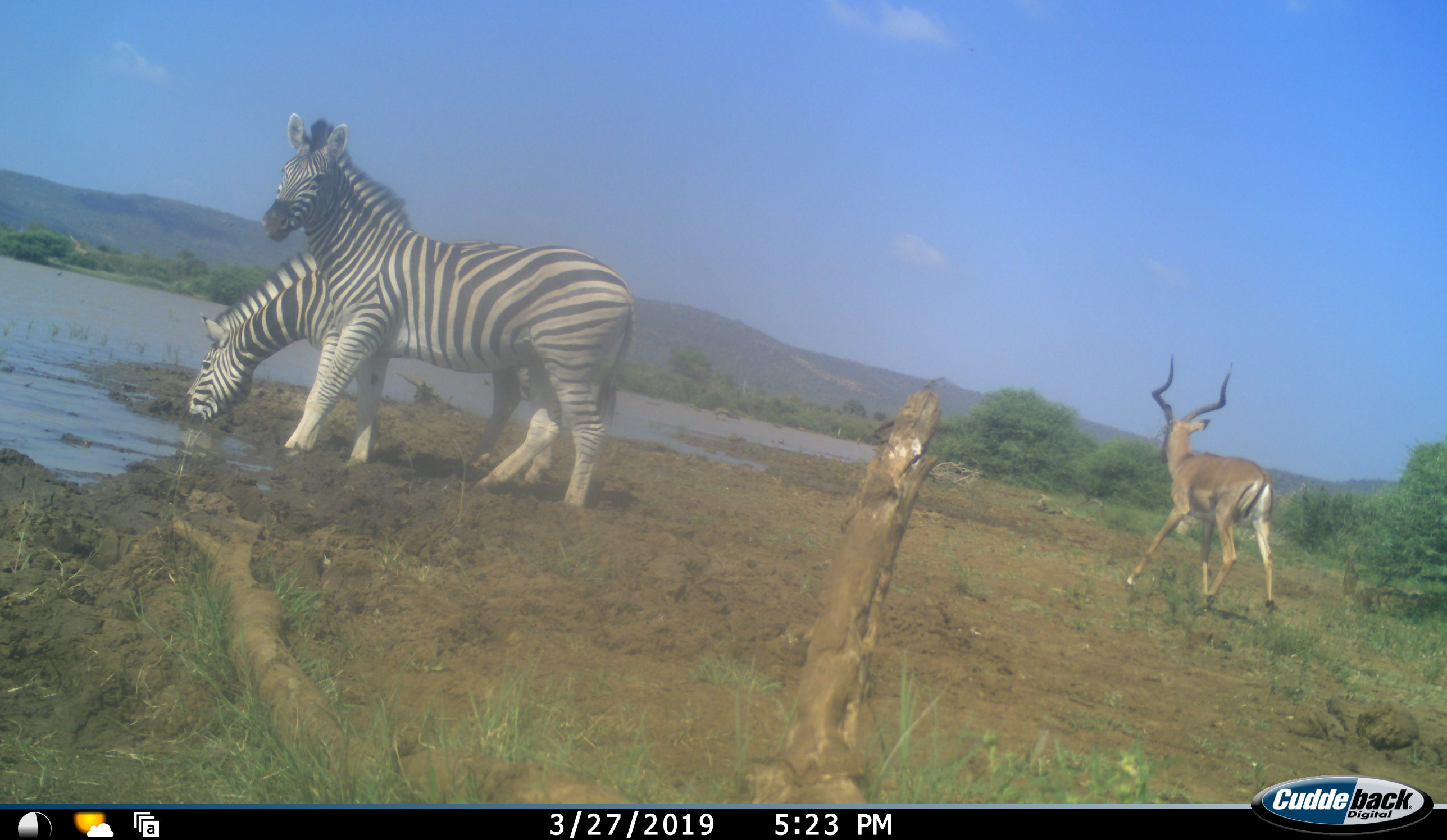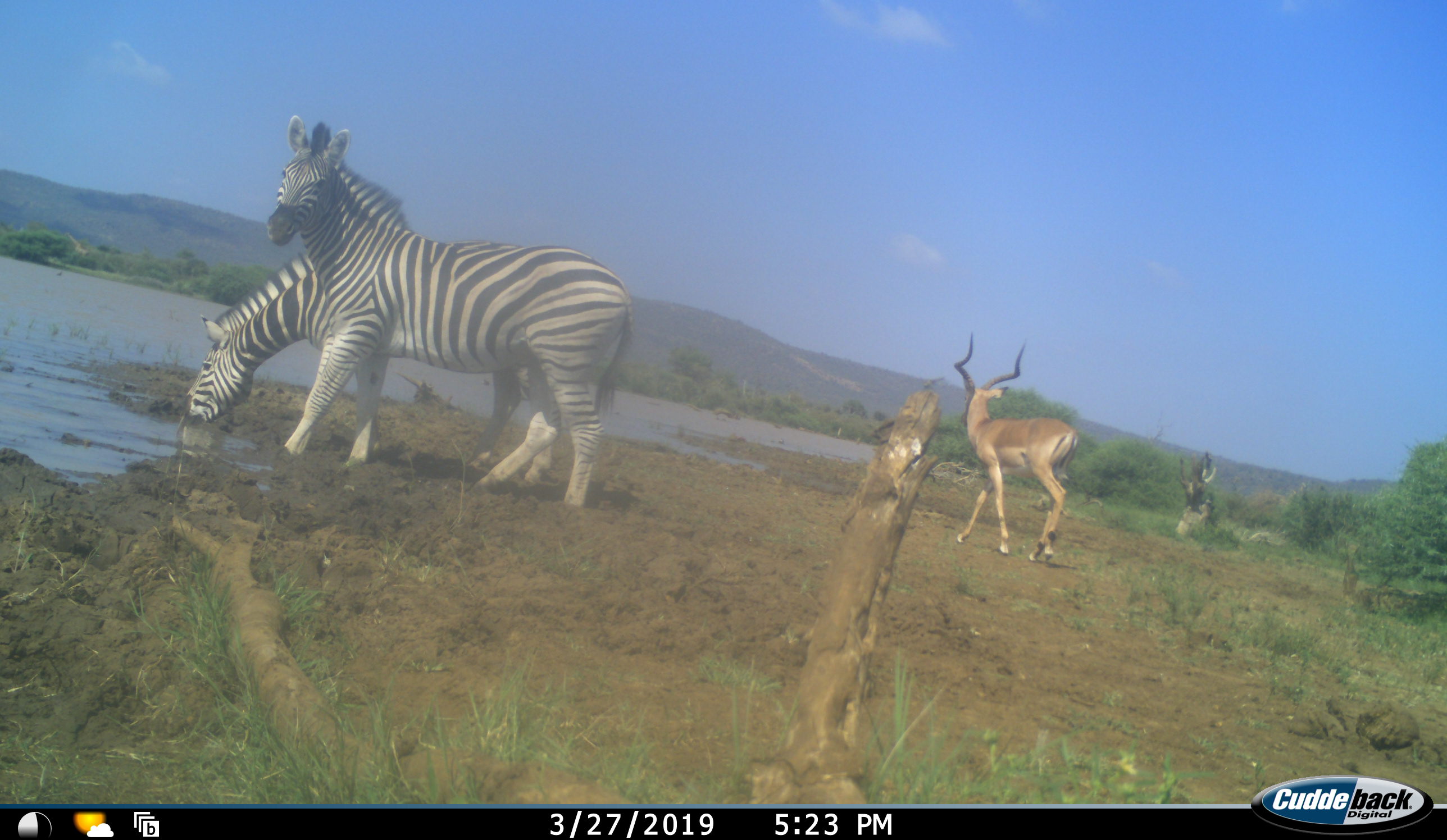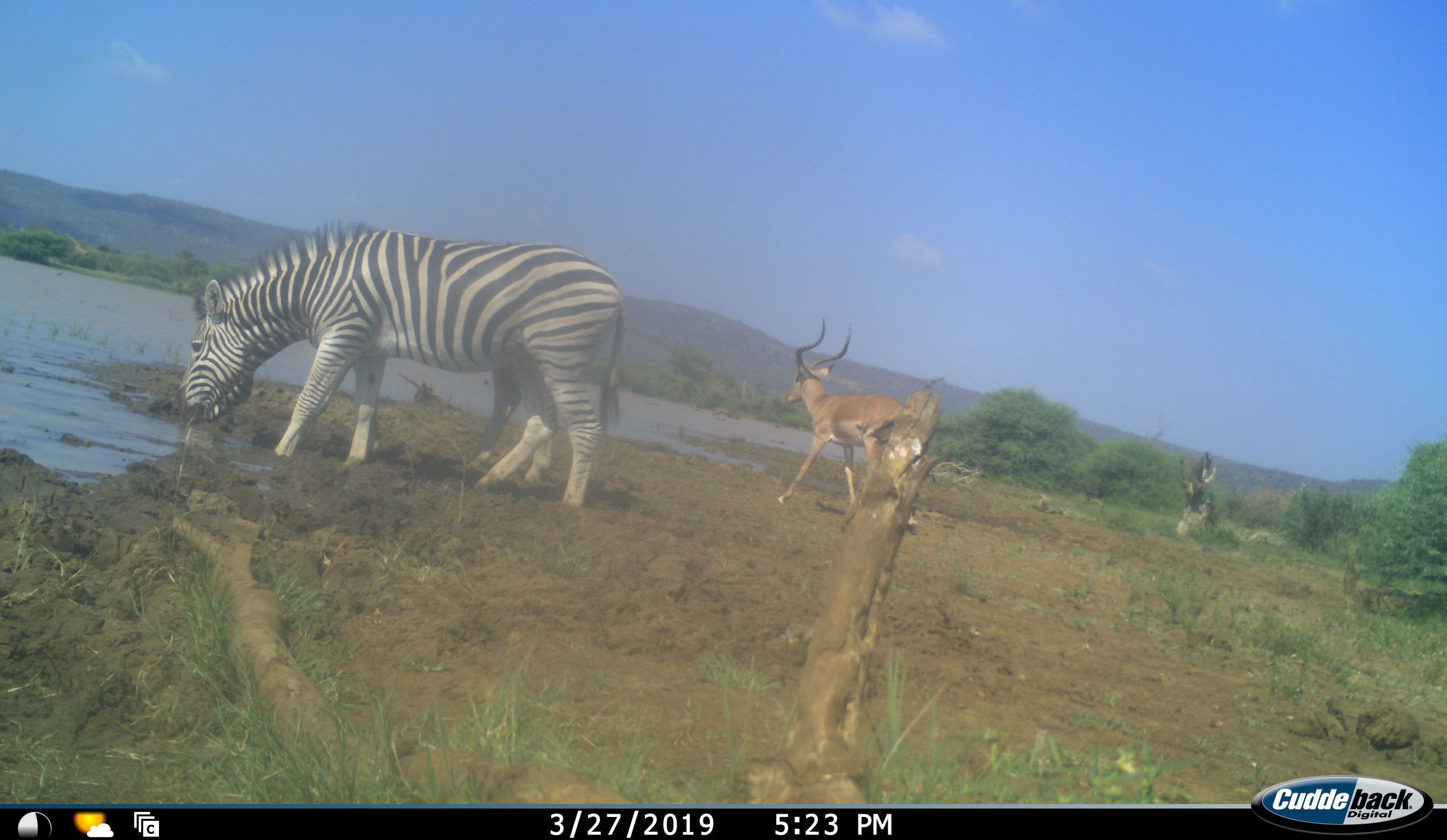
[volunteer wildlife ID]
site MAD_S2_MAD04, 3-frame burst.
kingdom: Animalia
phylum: Chordata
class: Mammalia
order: Artiodactyla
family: Bovidae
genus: Aepyceros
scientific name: Aepyceros melampus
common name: impala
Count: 1.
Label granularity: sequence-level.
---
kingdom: Animalia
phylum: Chordata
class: Mammalia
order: Perissodactyla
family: Equidae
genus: Equus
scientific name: Equus quagga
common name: plains zebra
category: zebraplains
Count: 2.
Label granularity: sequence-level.